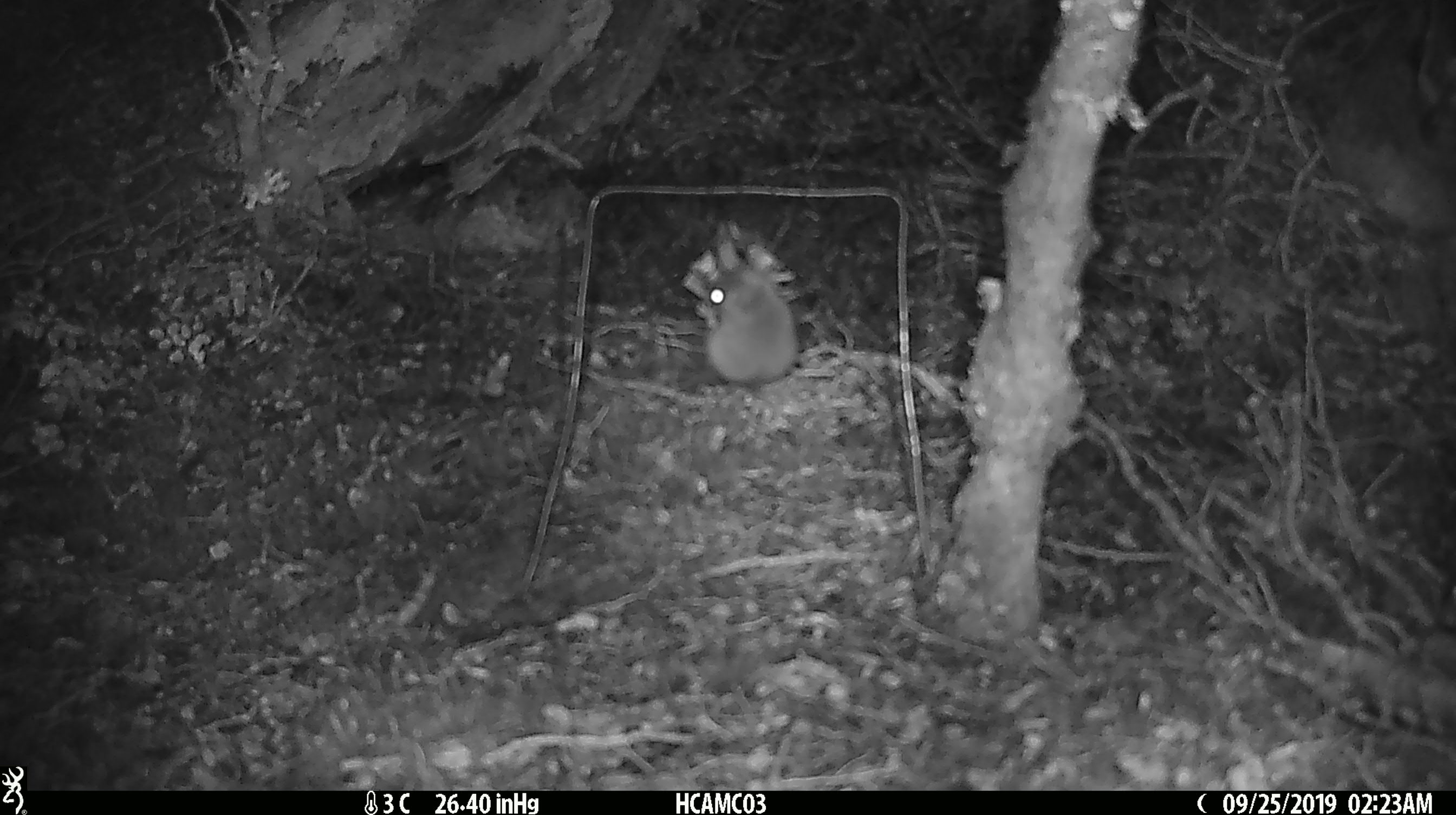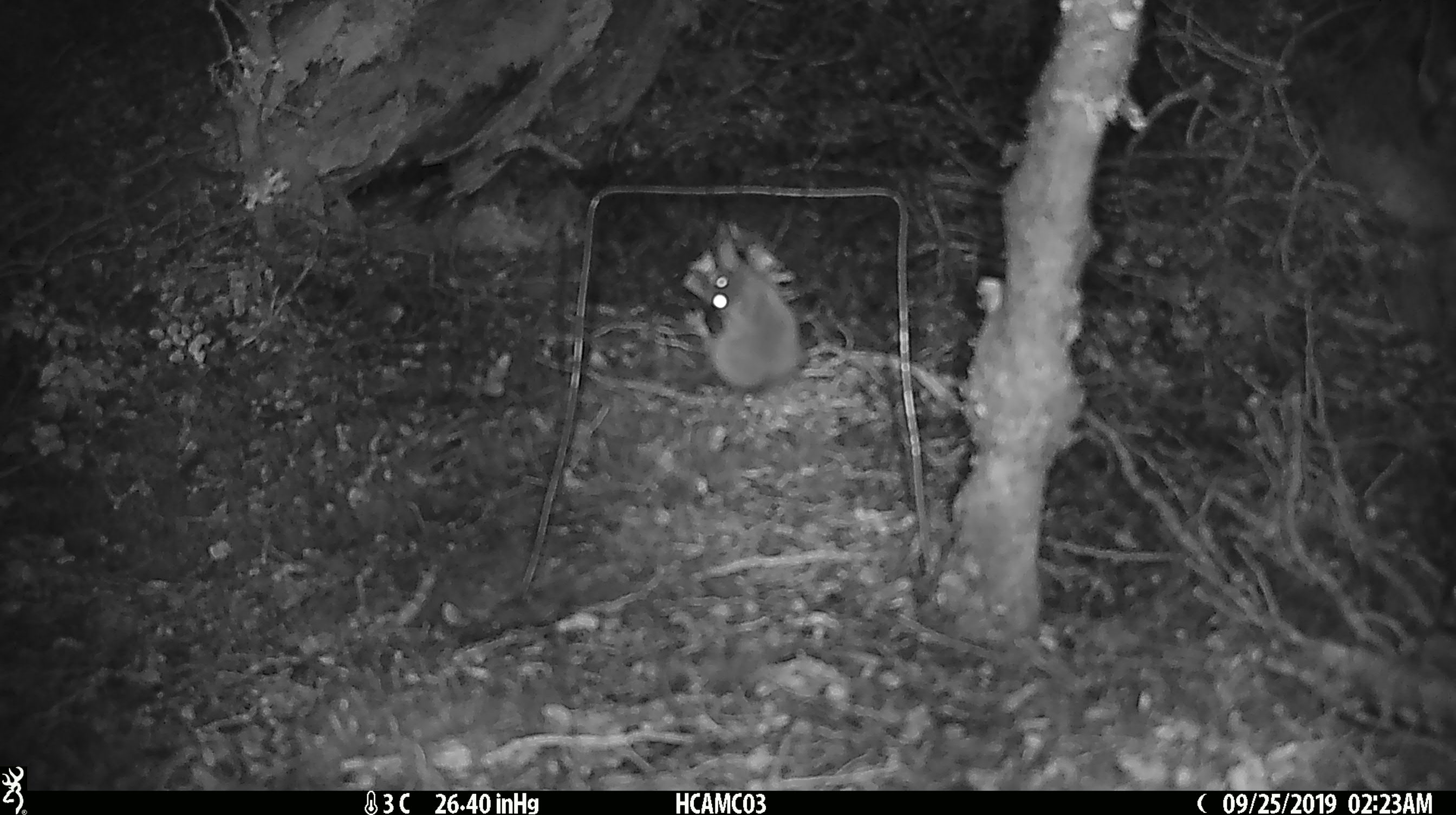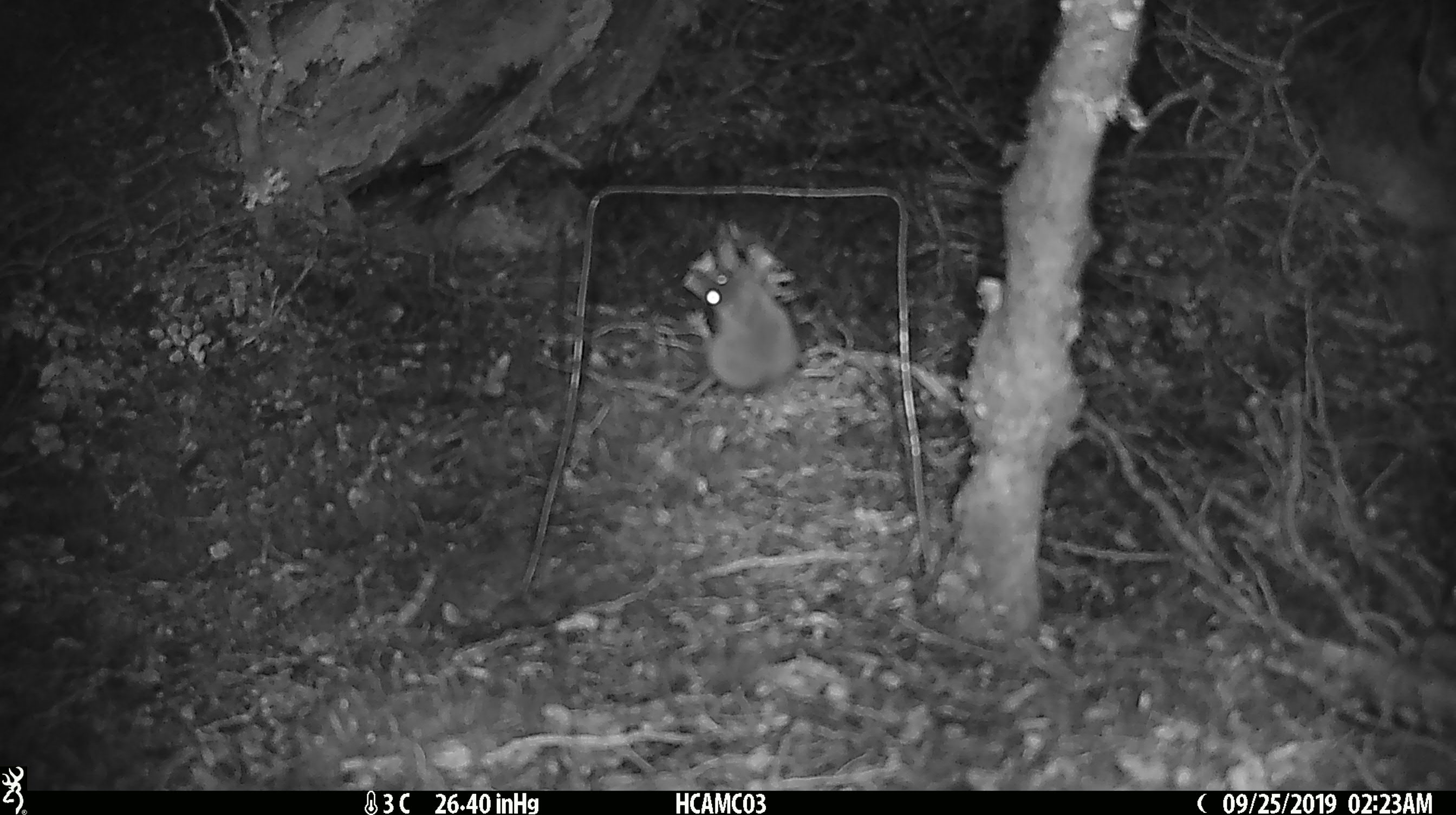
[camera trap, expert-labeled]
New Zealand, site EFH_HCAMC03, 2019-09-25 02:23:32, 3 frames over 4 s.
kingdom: Animalia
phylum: Chordata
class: Mammalia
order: Rodentia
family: Muridae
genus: Mus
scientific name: Mus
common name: mouse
Mouse (Mus).